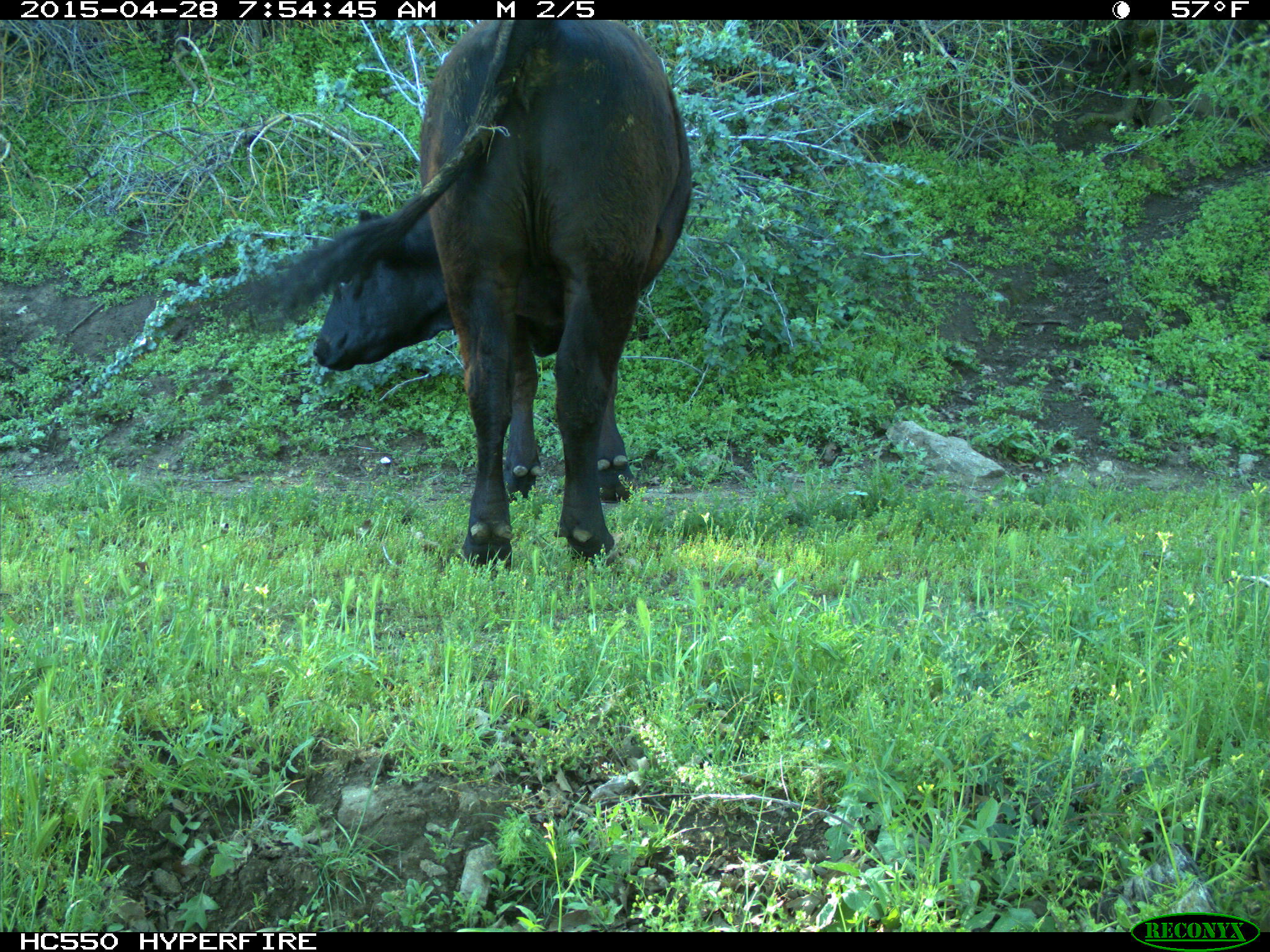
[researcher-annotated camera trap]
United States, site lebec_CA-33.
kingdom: Animalia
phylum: Chordata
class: Mammalia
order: Artiodactyla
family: Bovidae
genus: Bos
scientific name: Bos taurus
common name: domestic cow